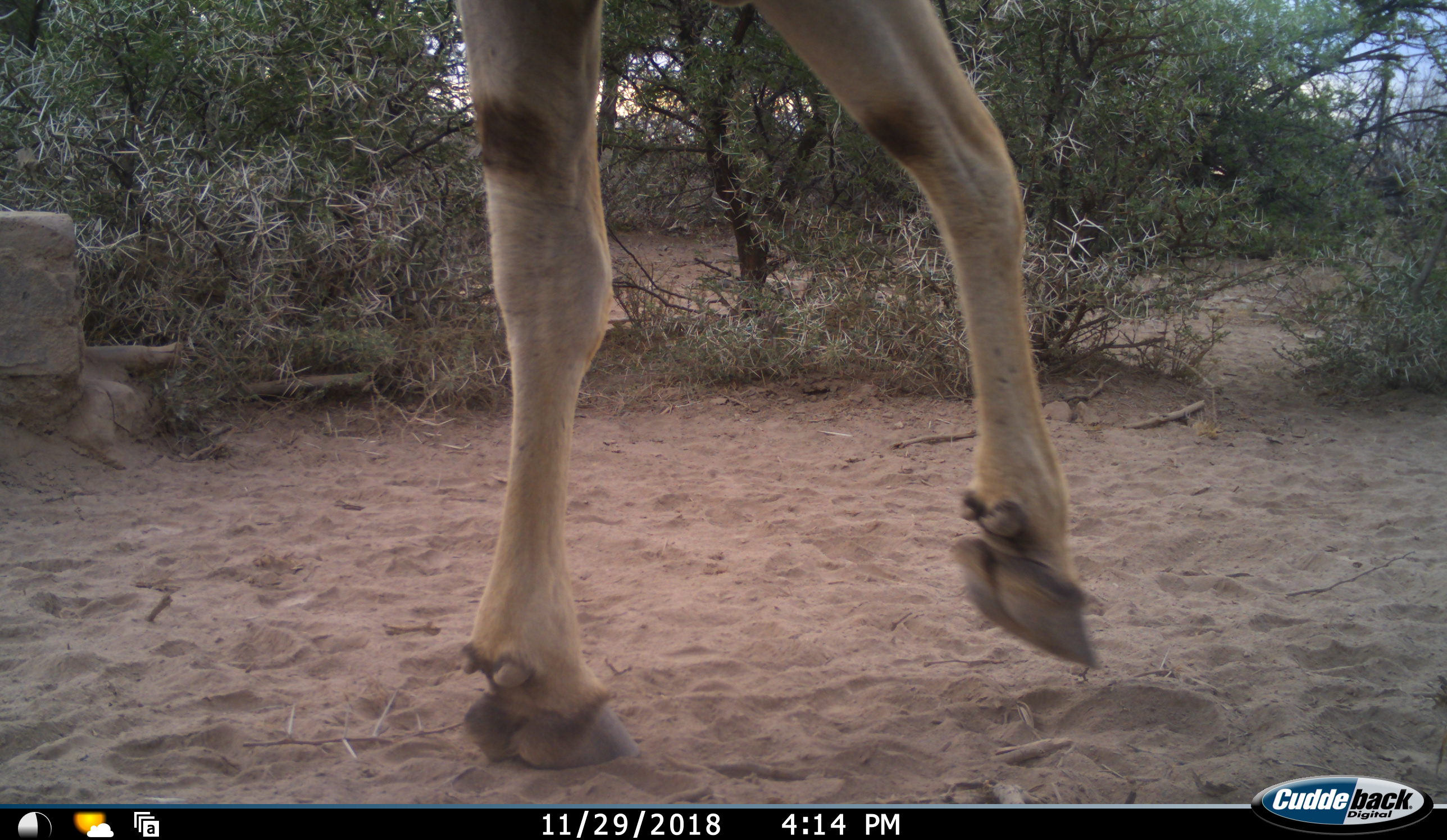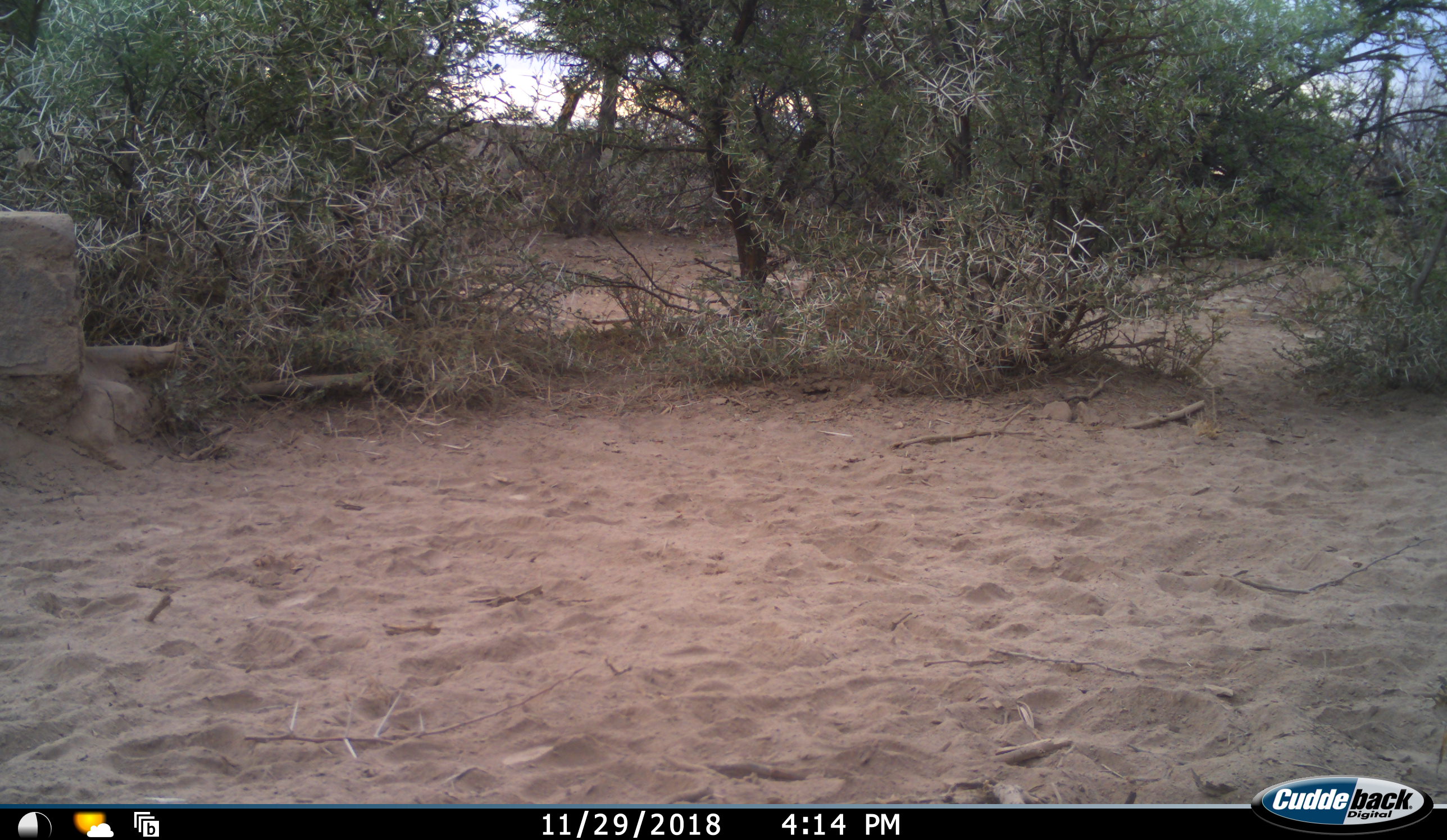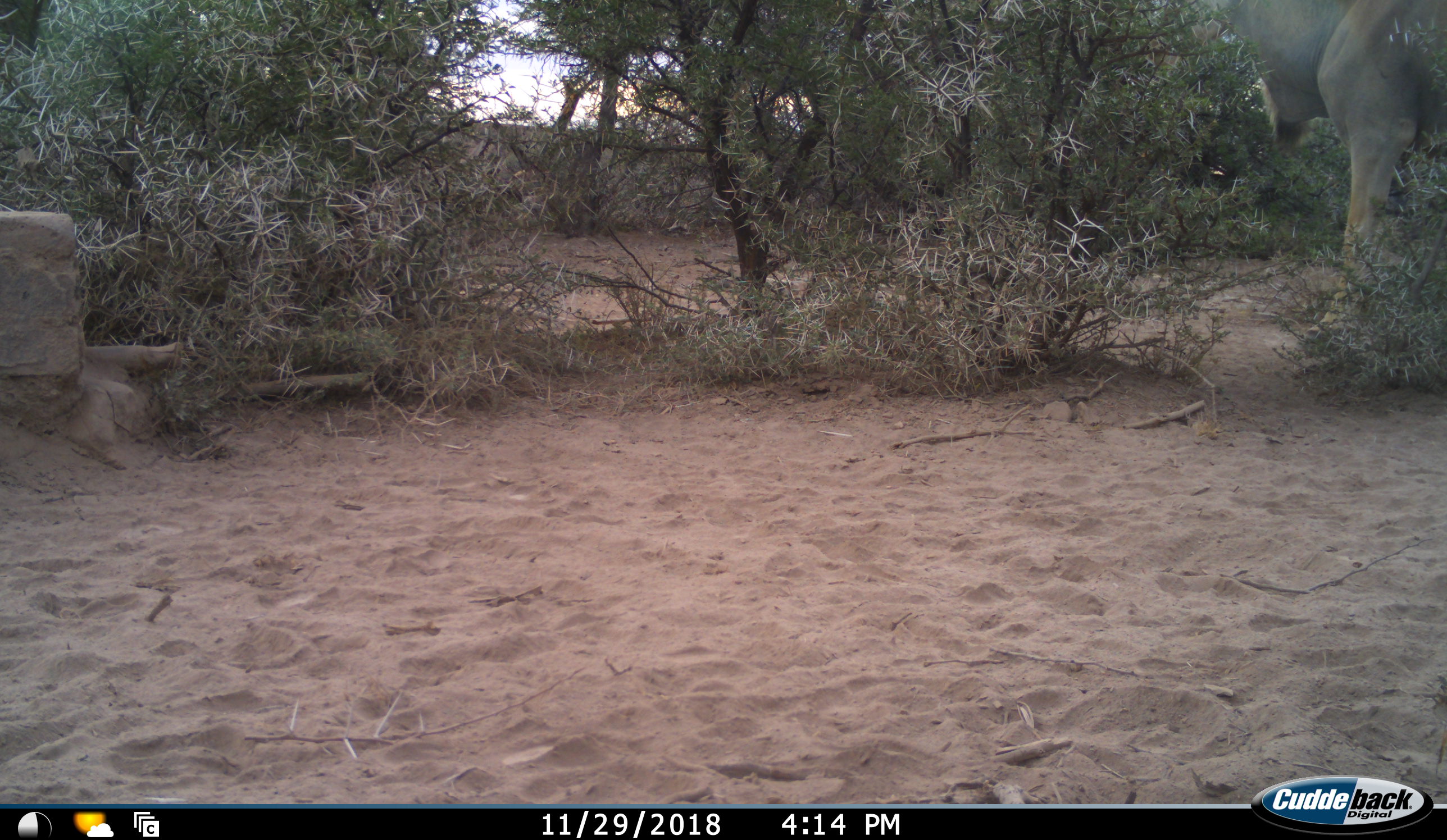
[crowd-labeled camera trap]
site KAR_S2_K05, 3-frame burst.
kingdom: Animalia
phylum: Chordata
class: Mammalia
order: Artiodactyla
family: Bovidae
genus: Tragelaphus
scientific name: Tragelaphus oryx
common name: eland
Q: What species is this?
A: Eland (Tragelaphus oryx).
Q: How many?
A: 1.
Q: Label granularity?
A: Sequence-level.